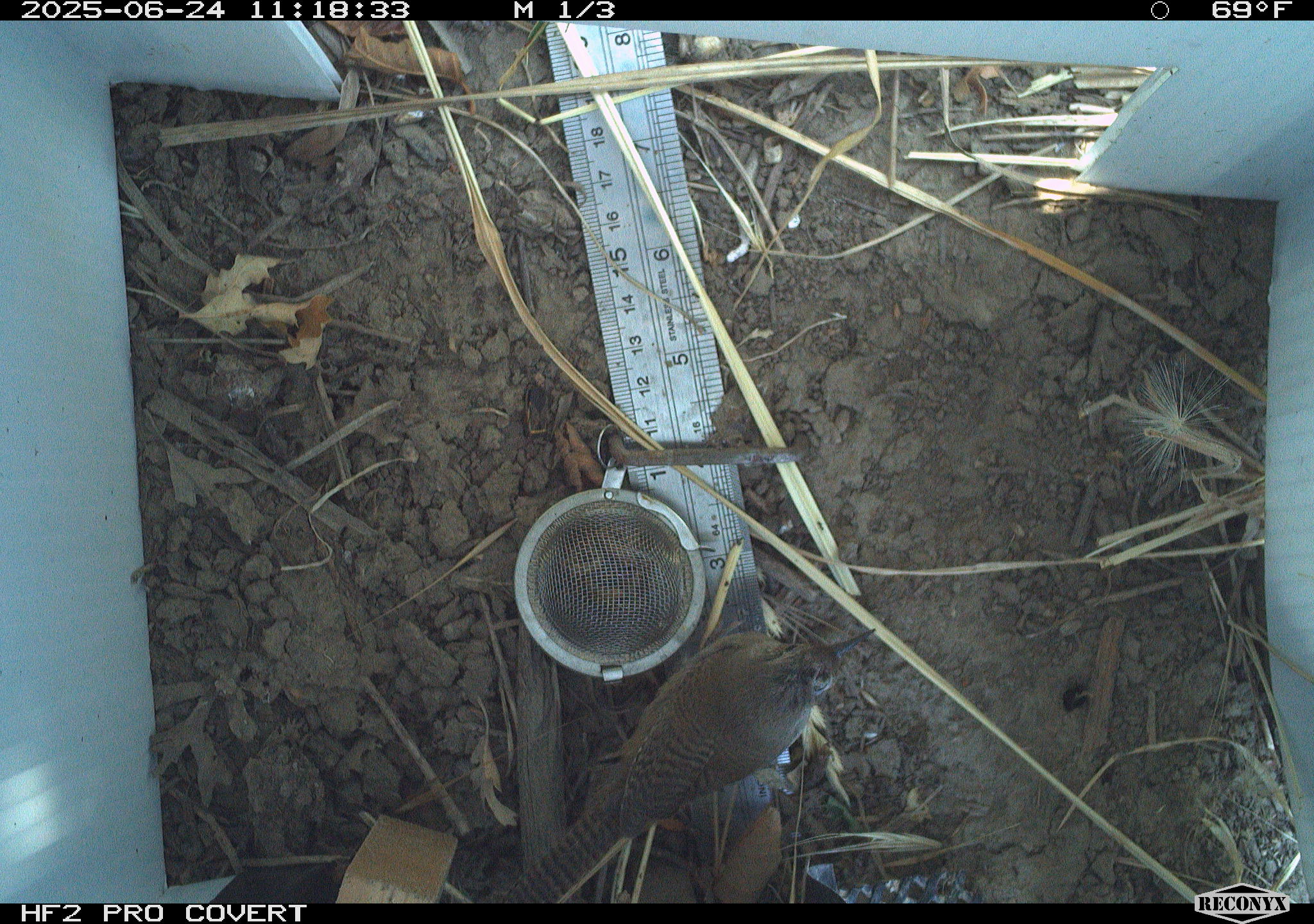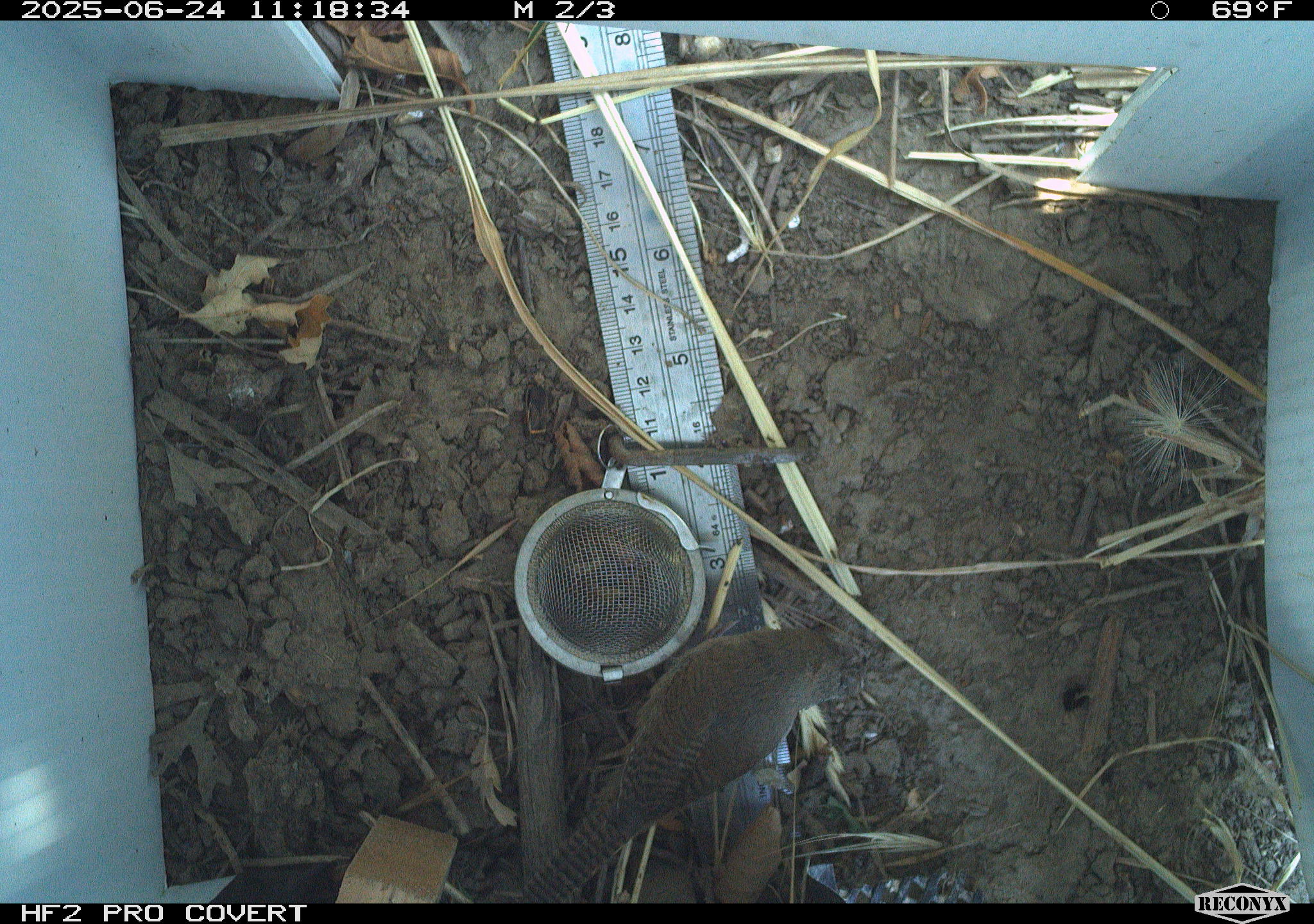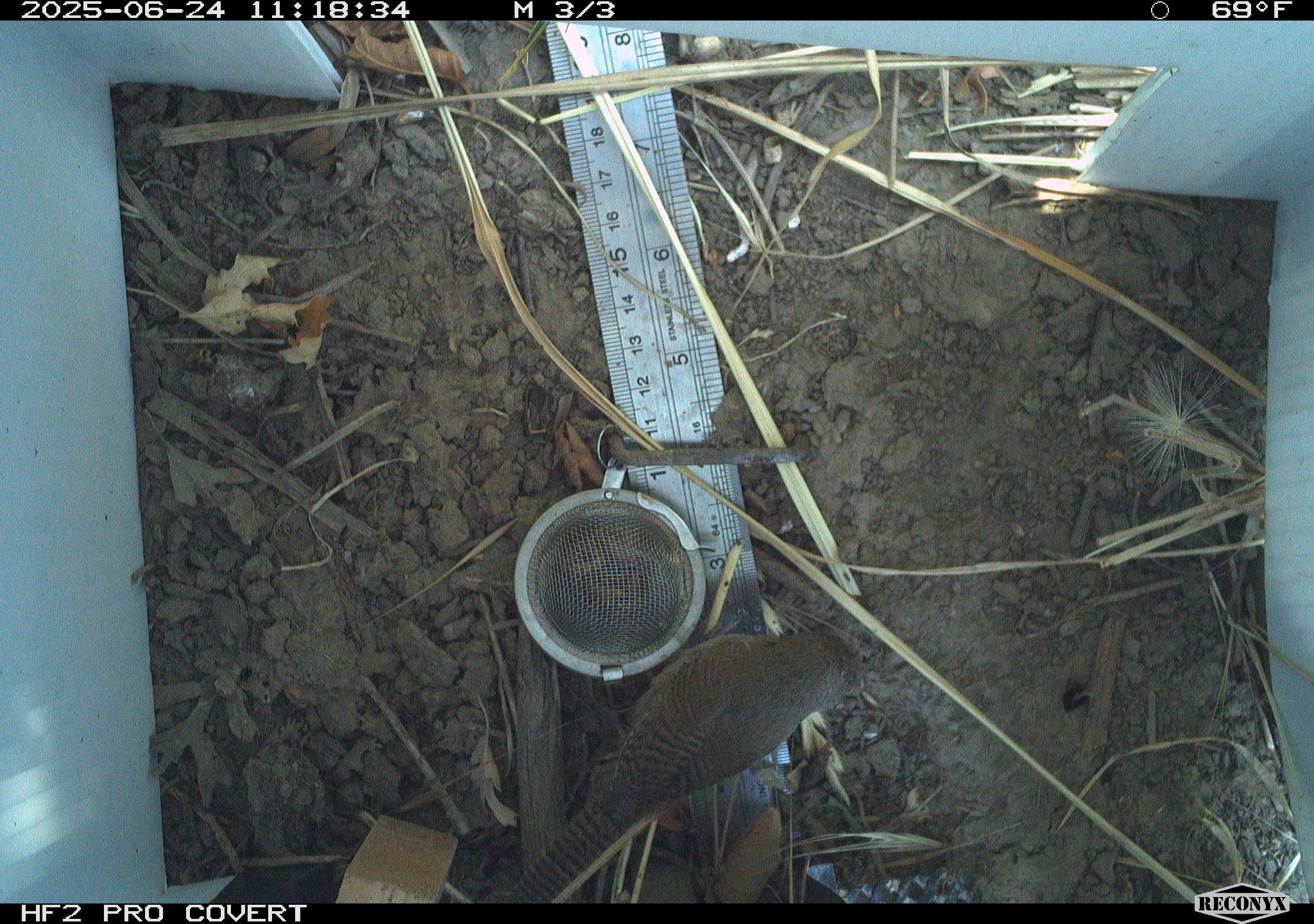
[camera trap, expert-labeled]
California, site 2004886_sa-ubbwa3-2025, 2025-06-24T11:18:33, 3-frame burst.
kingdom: Animalia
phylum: Chordata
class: Aves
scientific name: Aves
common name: bird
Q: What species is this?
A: Bird (Aves).